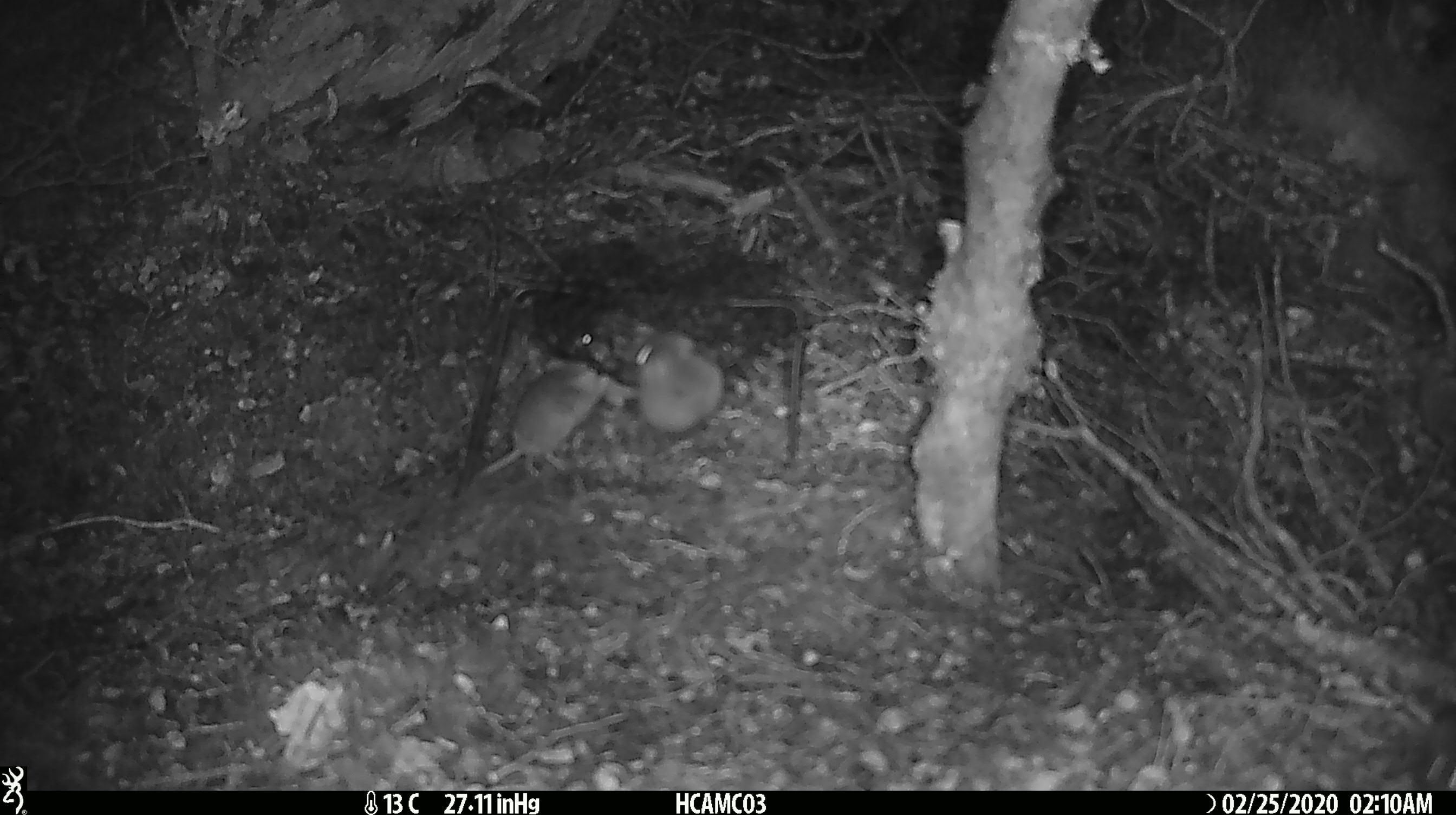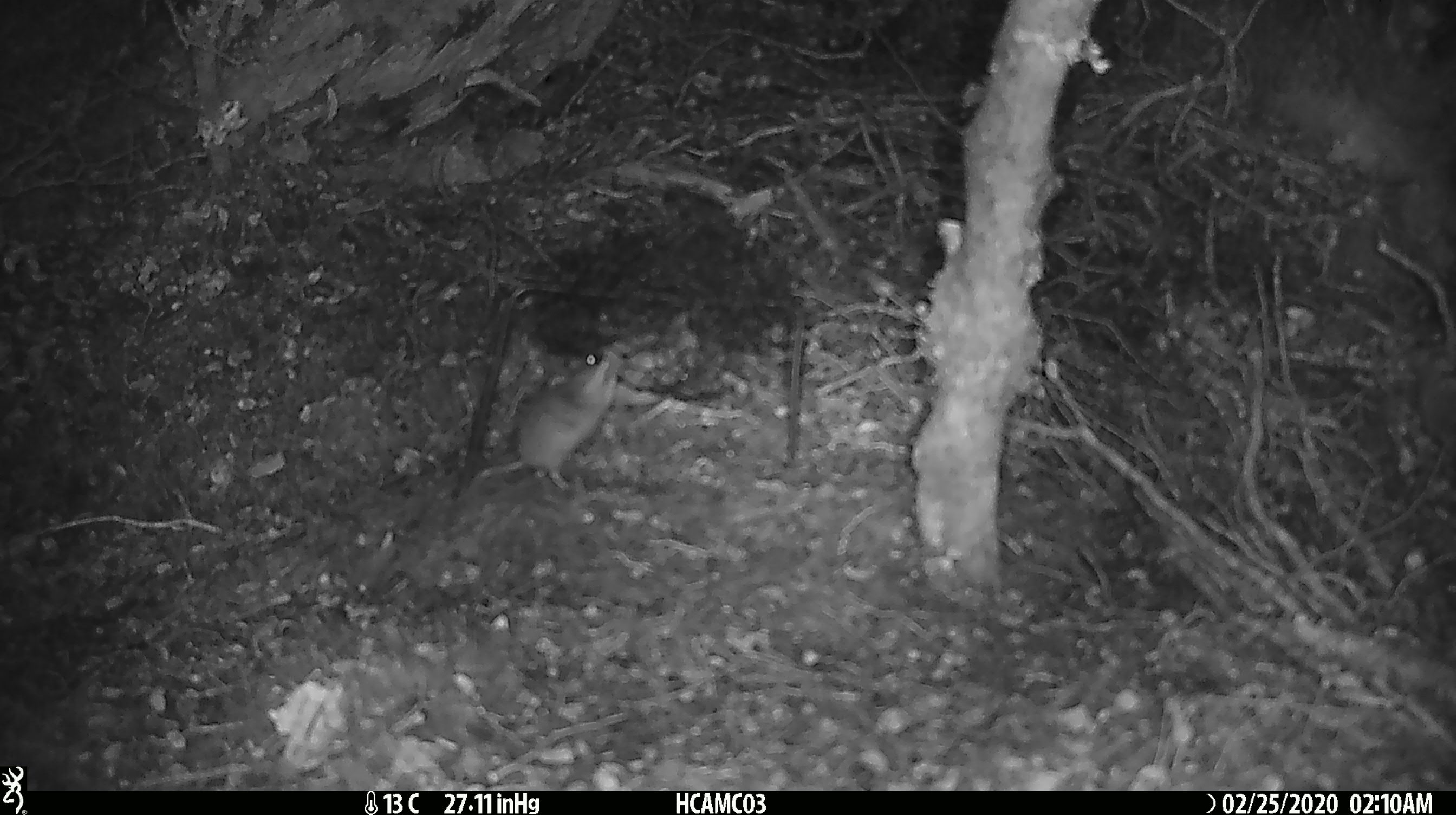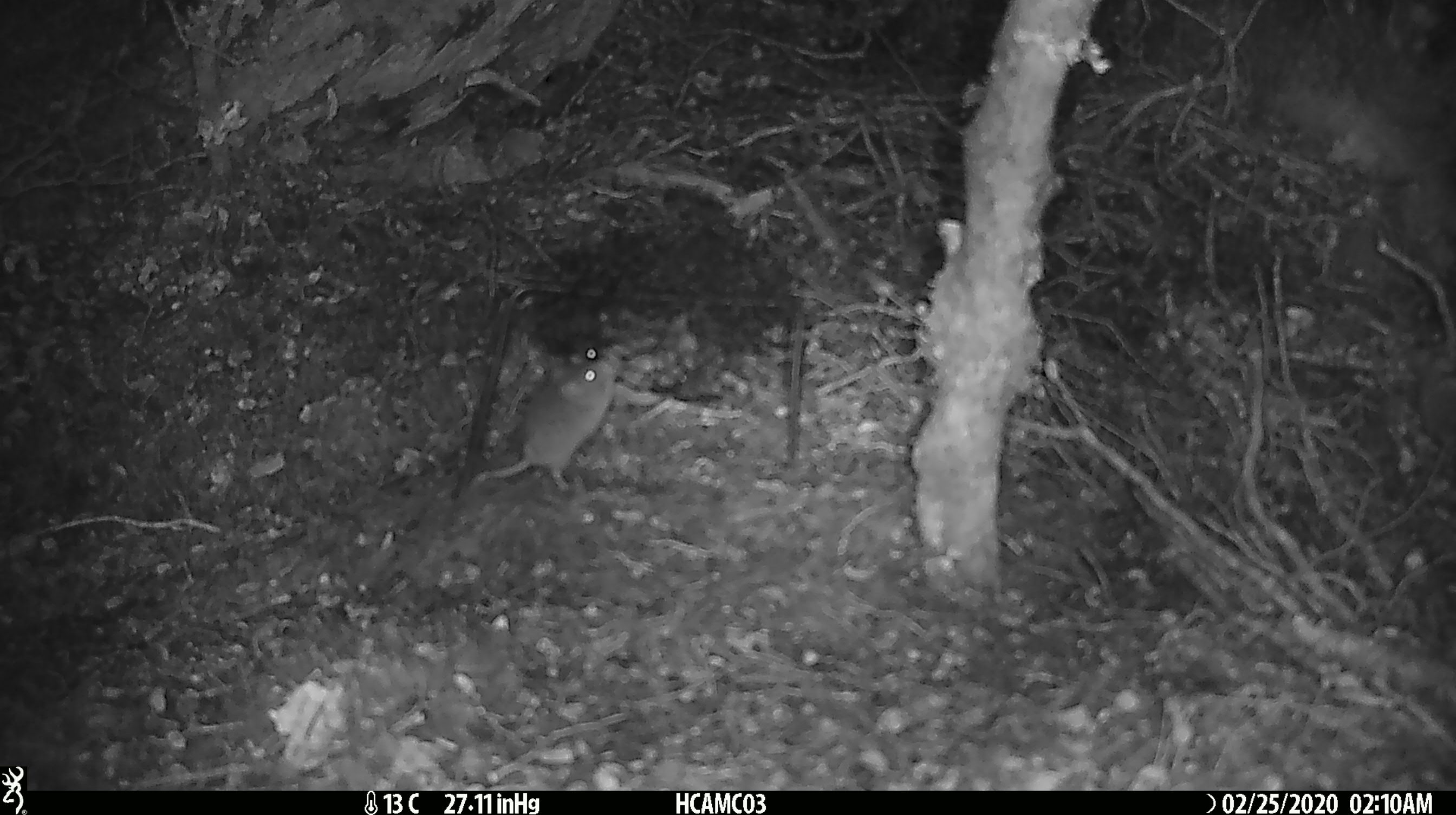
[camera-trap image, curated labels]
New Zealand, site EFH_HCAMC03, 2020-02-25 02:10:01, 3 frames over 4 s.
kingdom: Animalia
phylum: Chordata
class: Mammalia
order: Rodentia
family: Muridae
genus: Mus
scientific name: Mus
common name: mouse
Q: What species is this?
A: Mouse (Mus).